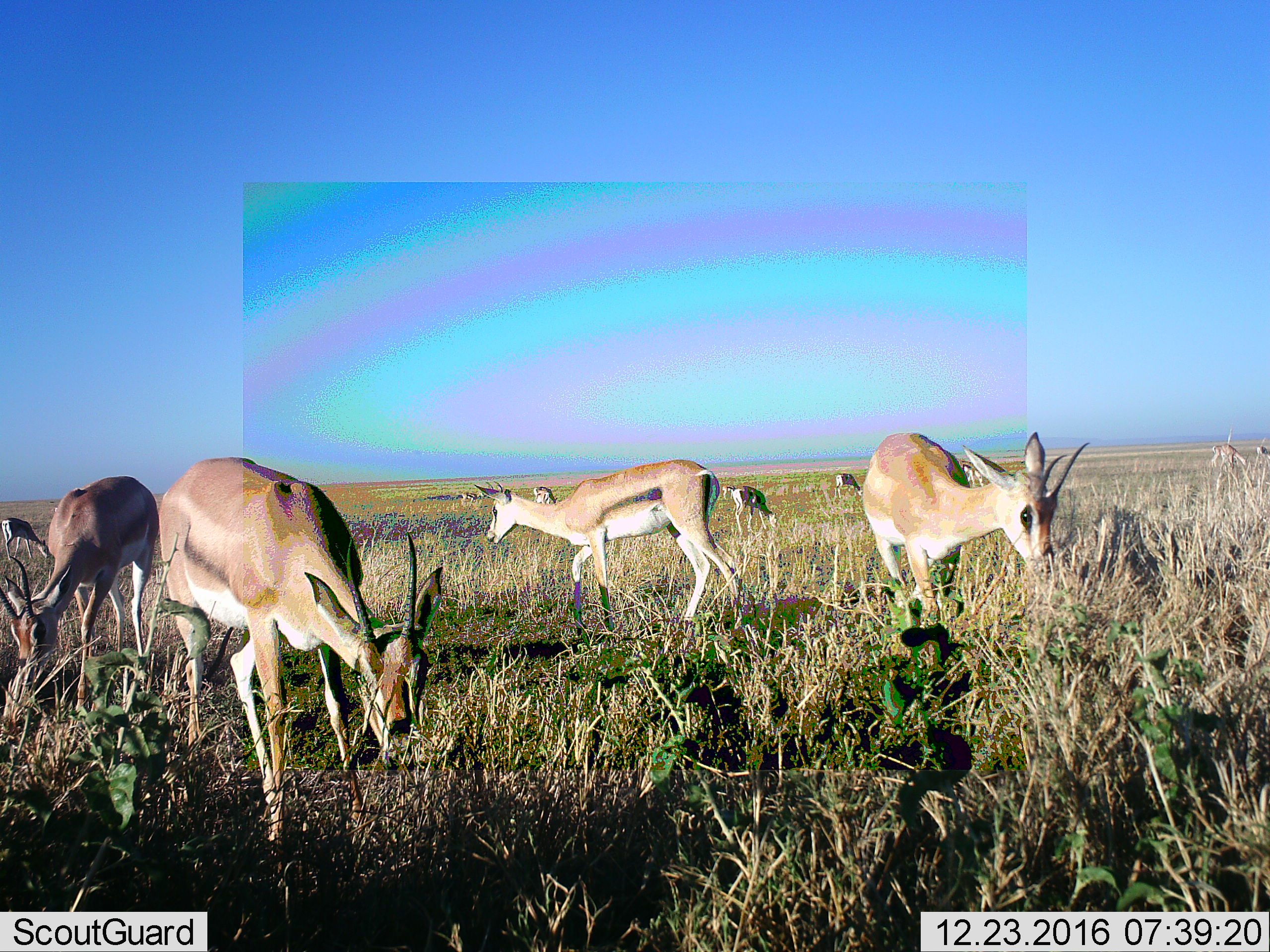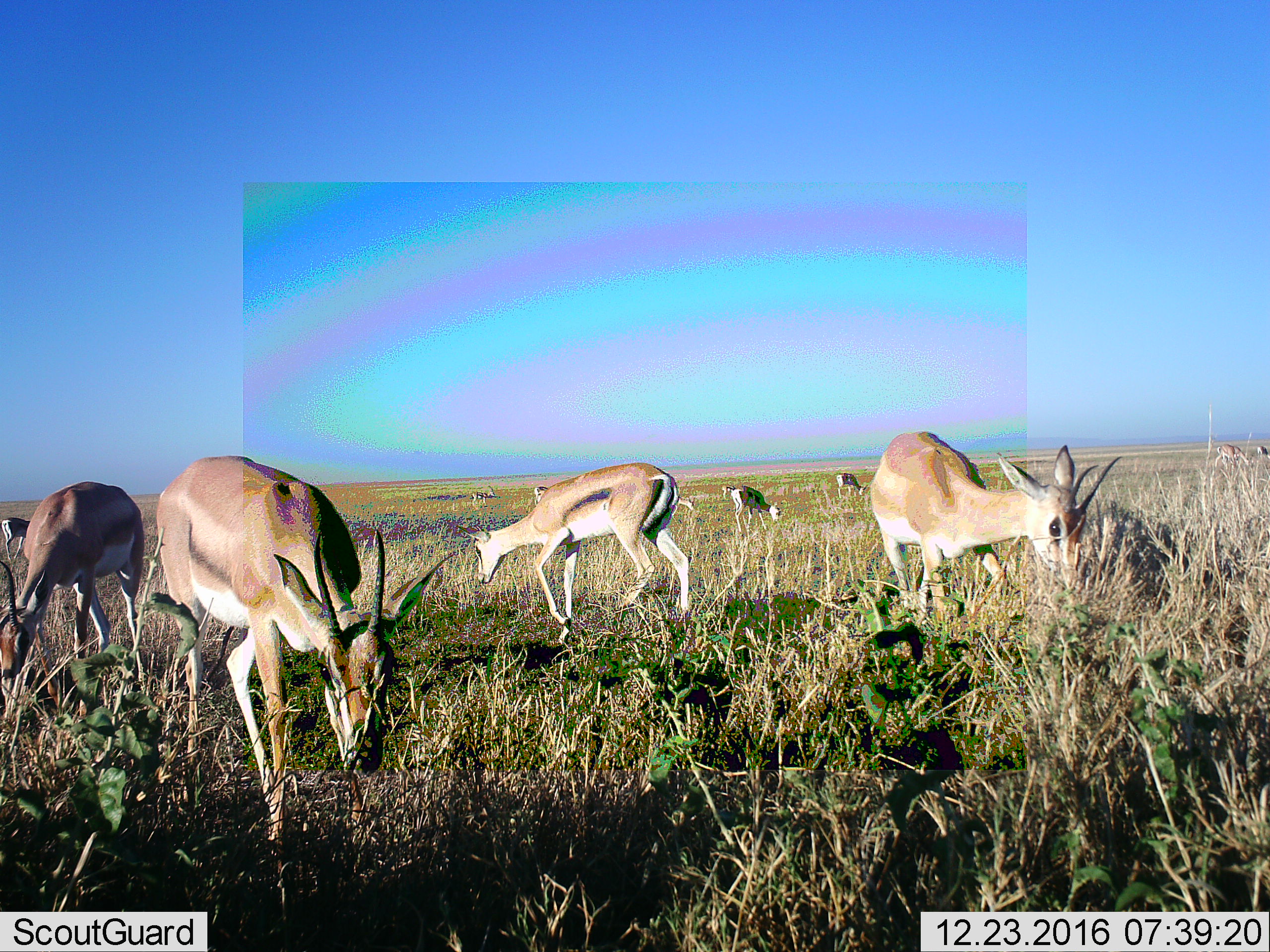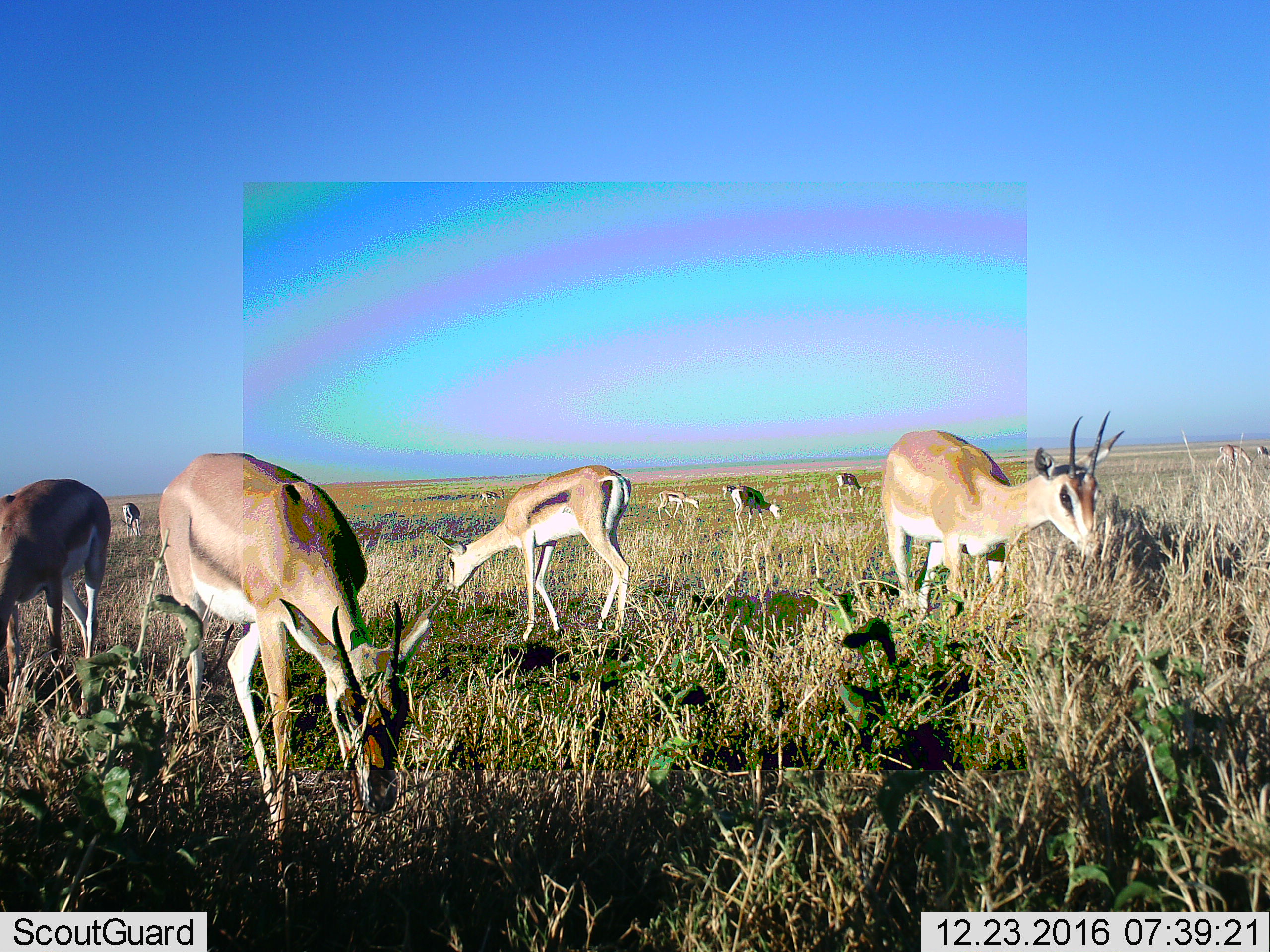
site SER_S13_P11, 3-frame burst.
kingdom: Animalia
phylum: Chordata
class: Mammalia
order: Artiodactyla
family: Bovidae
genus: Nanger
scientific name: Nanger granti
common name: grant's gazelle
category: gazellegrants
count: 11-50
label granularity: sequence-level